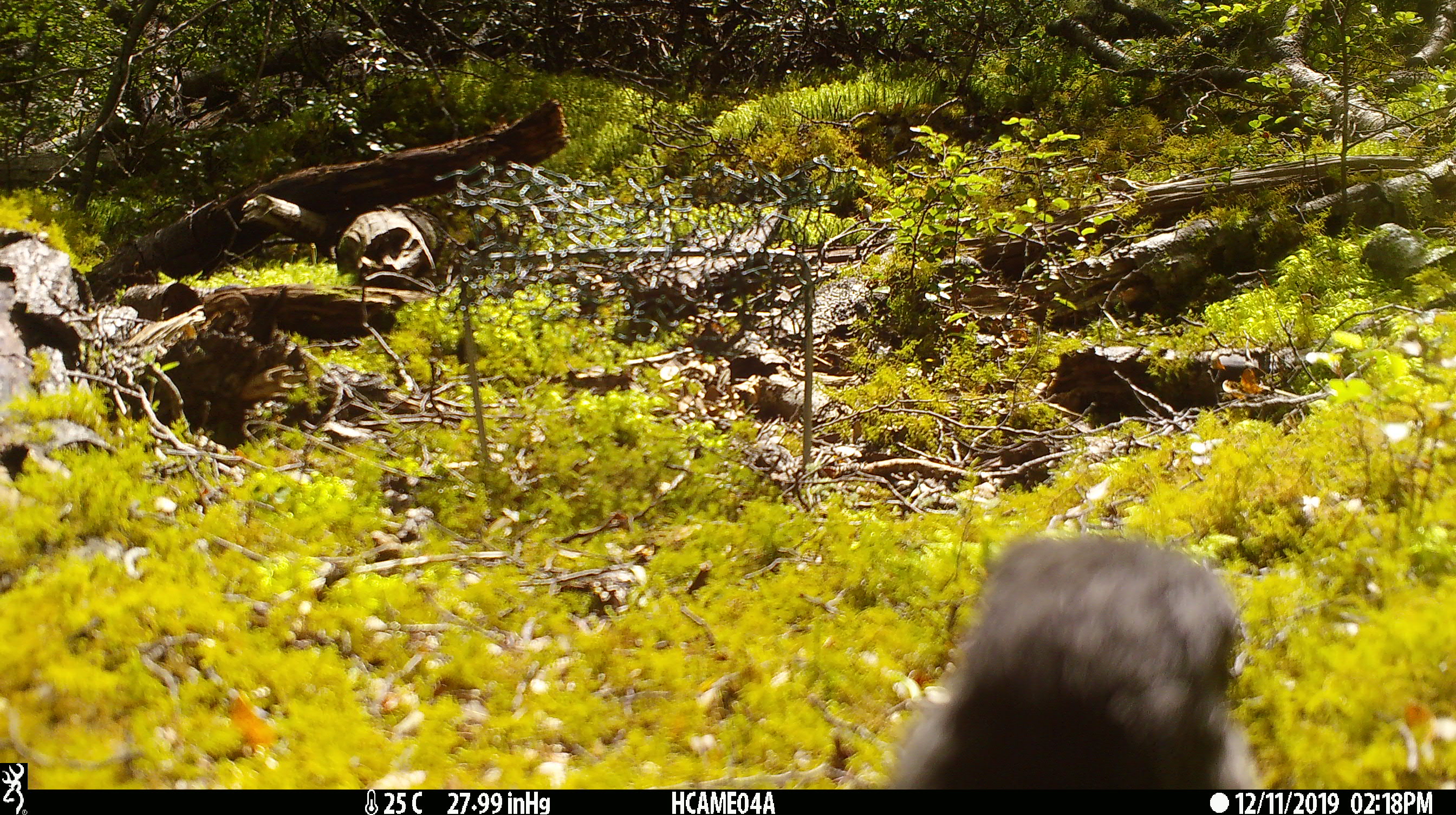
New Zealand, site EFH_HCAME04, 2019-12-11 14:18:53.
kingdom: Animalia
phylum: Chordata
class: Aves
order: Passeriformes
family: Petroicidae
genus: Petroica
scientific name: Petroica australis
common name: new zealand robin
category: robin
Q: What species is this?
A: Robin (new zealand robin) (Petroica australis).